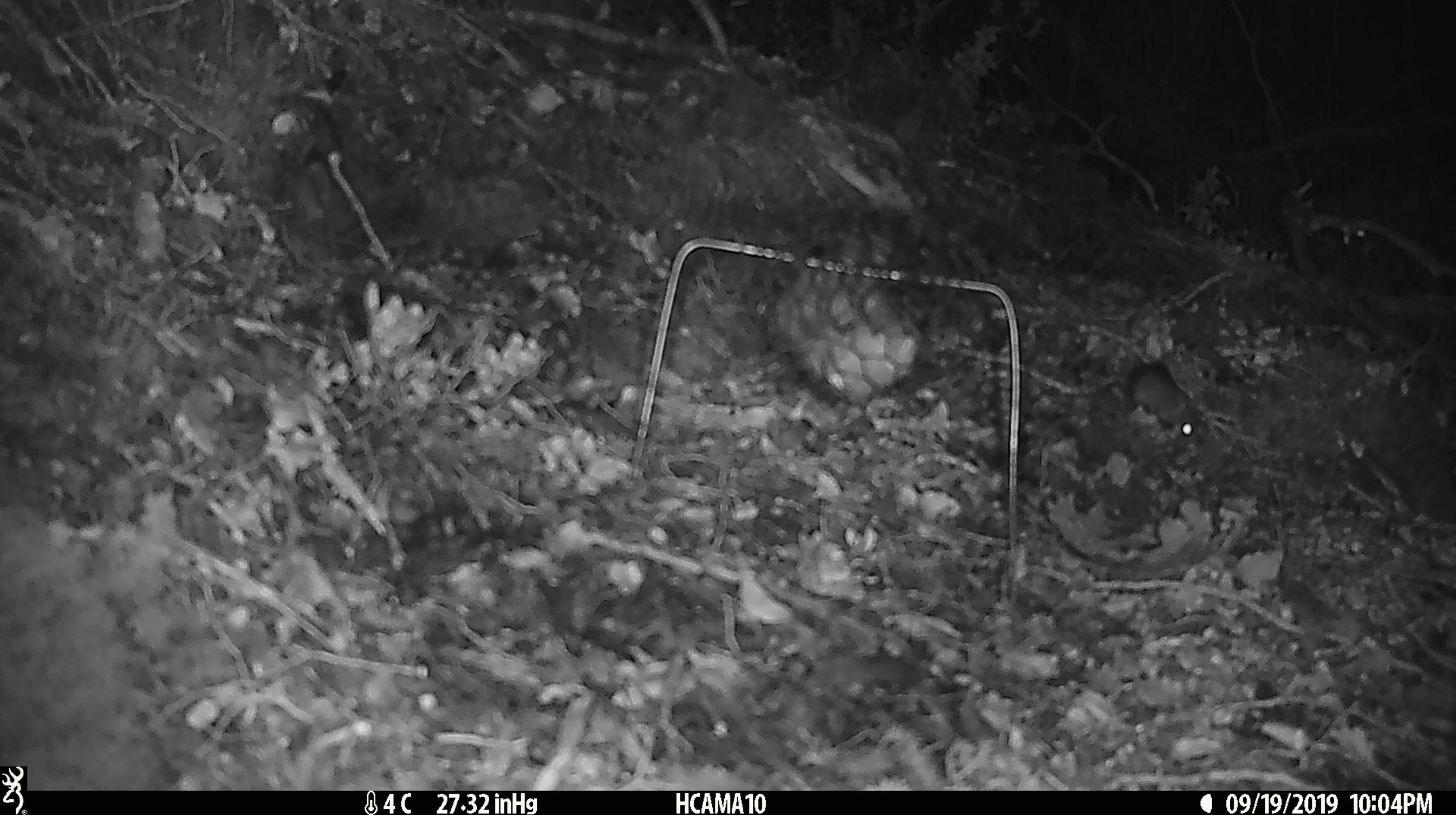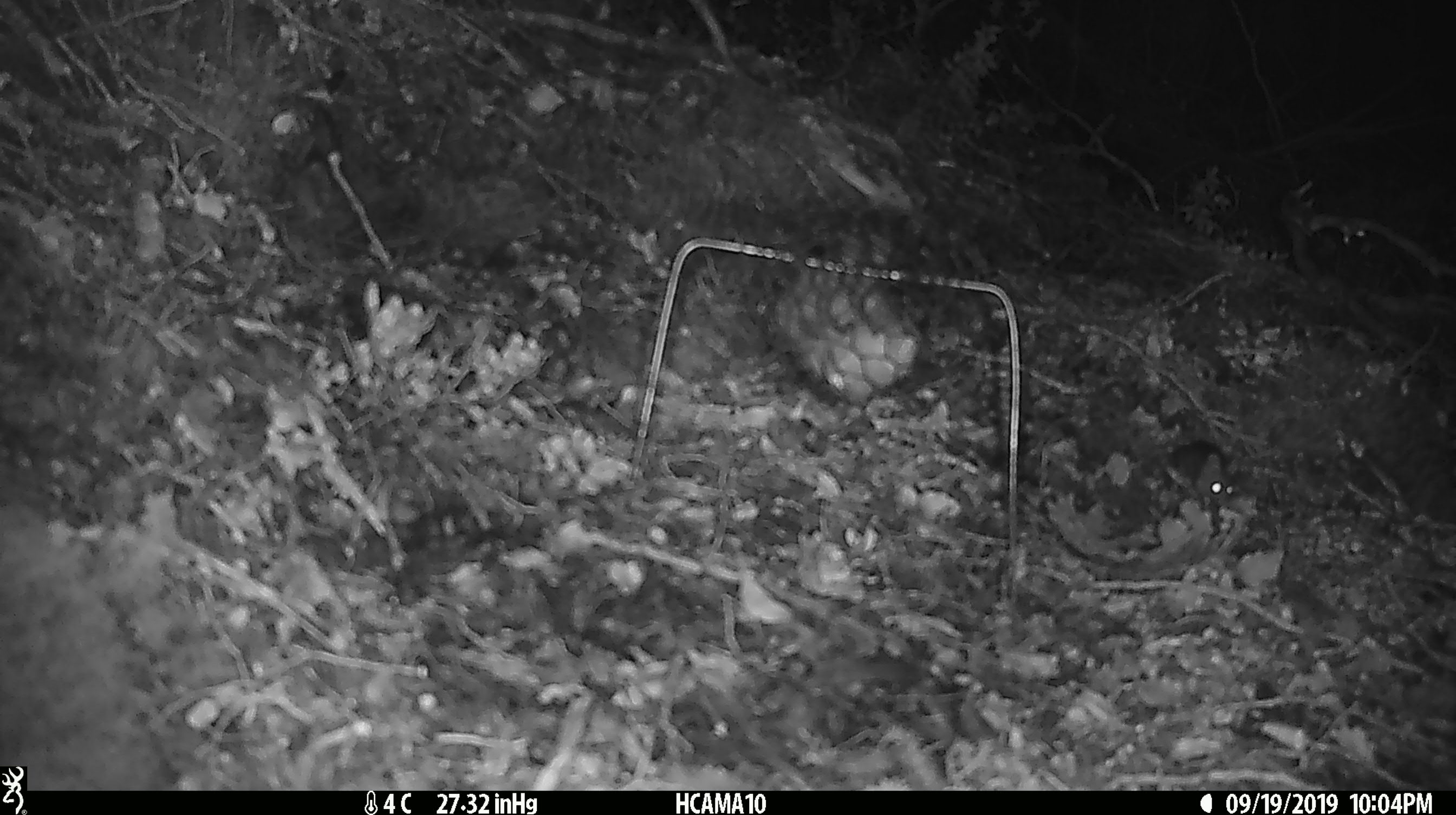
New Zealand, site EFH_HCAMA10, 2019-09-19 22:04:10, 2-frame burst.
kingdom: Animalia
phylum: Chordata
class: Mammalia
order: Rodentia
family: Muridae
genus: Mus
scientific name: Mus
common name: mouse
Mouse (Mus).